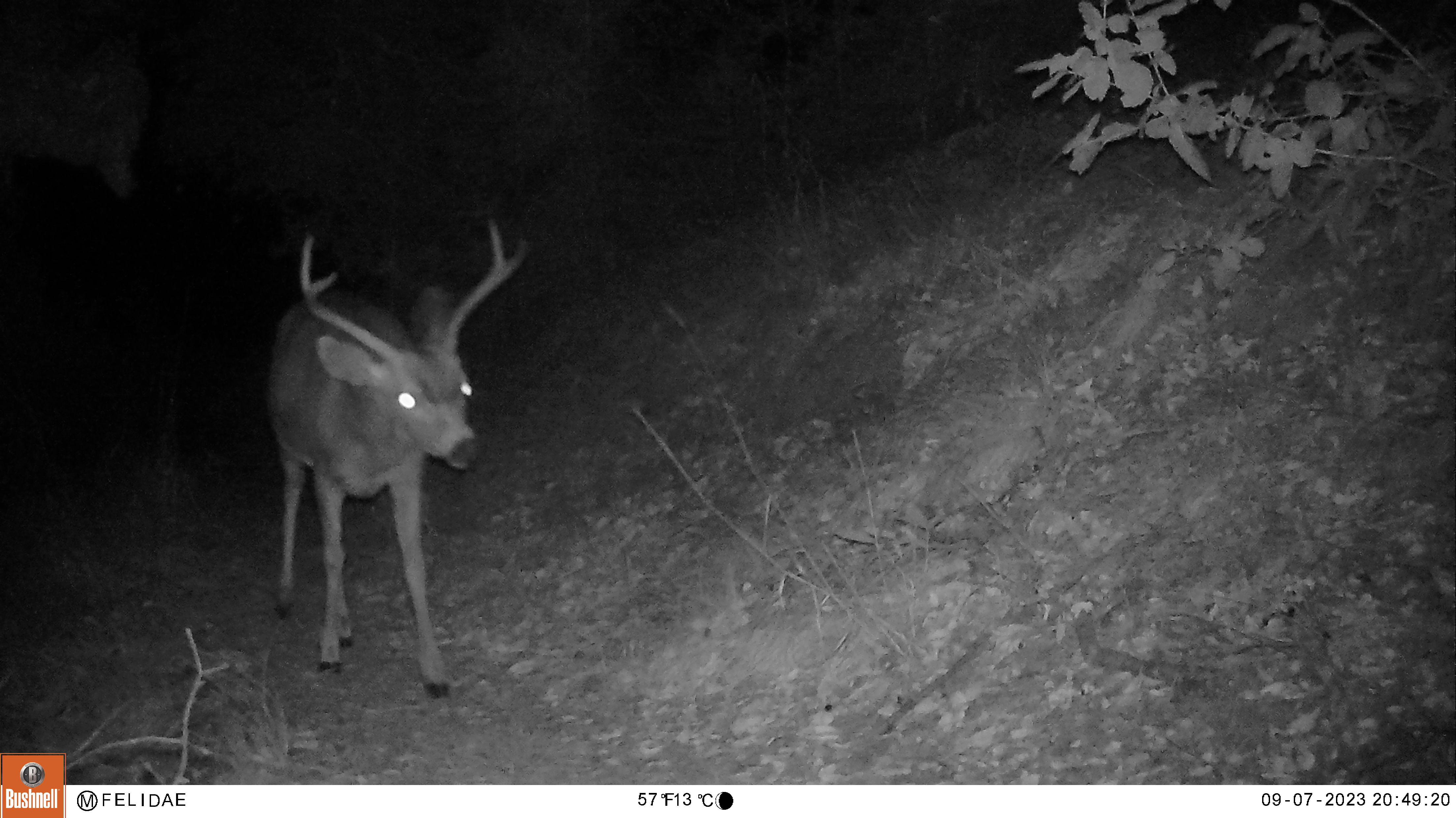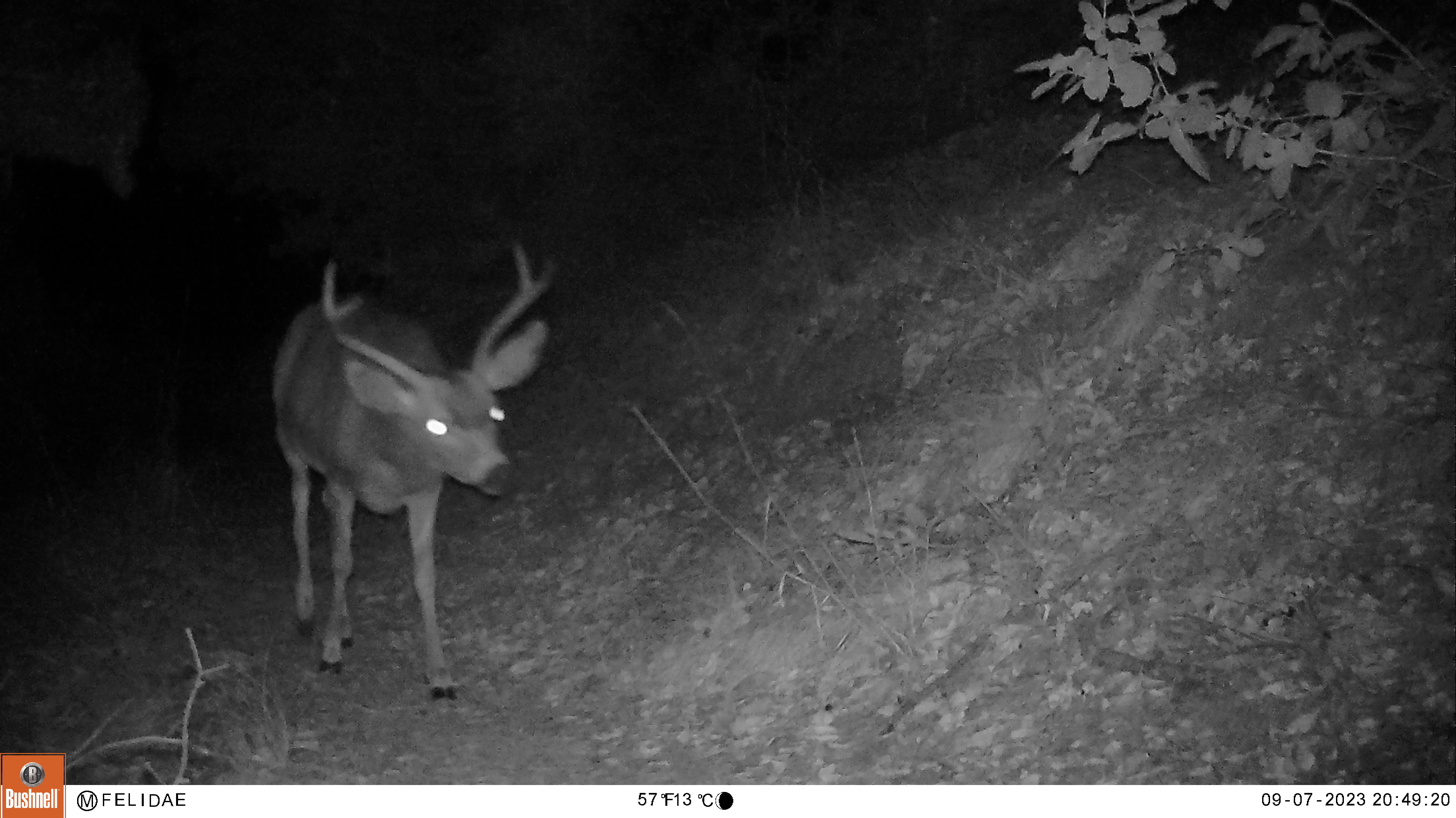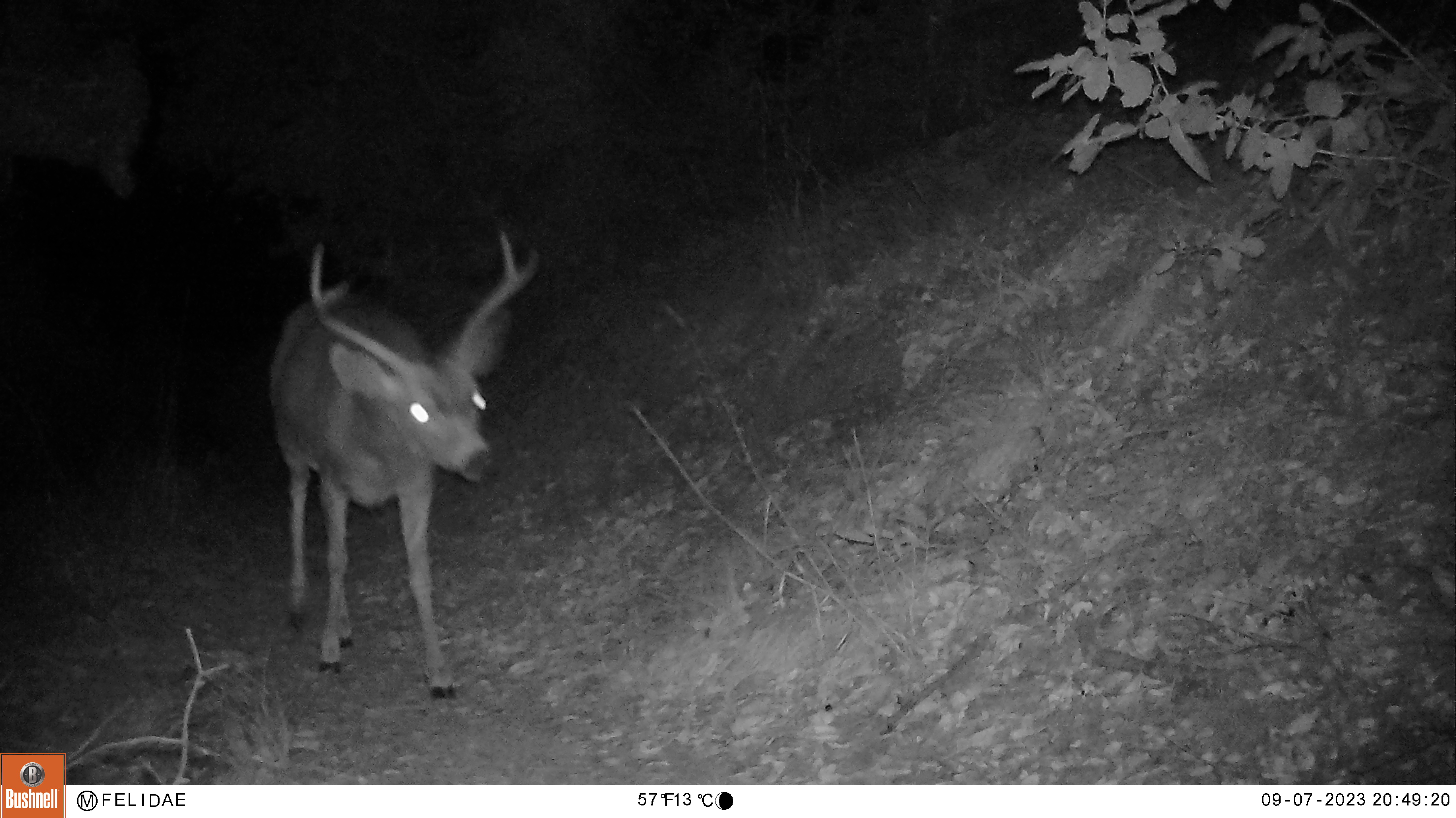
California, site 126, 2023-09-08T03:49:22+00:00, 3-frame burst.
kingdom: Animalia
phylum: Chordata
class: Mammalia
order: Artiodactyla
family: Cervidae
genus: Odocoileus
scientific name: Odocoileus hemionus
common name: mule deer